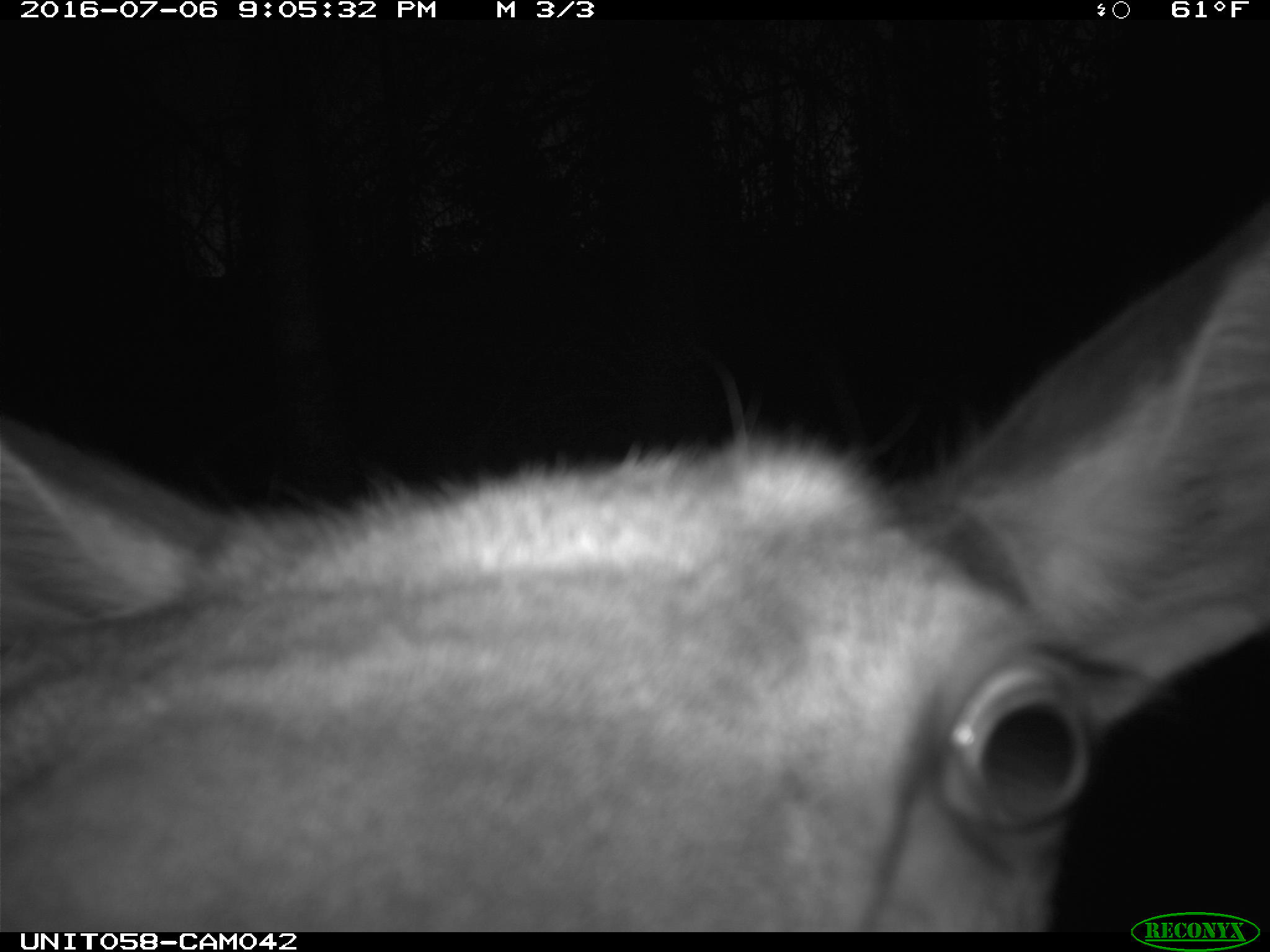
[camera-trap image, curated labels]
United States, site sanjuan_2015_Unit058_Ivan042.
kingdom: Animalia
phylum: Chordata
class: Mammalia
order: Artiodactyla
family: Cervidae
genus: Cervus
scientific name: Cervus elaphus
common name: red deer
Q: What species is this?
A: Cervus elaphus (red deer).